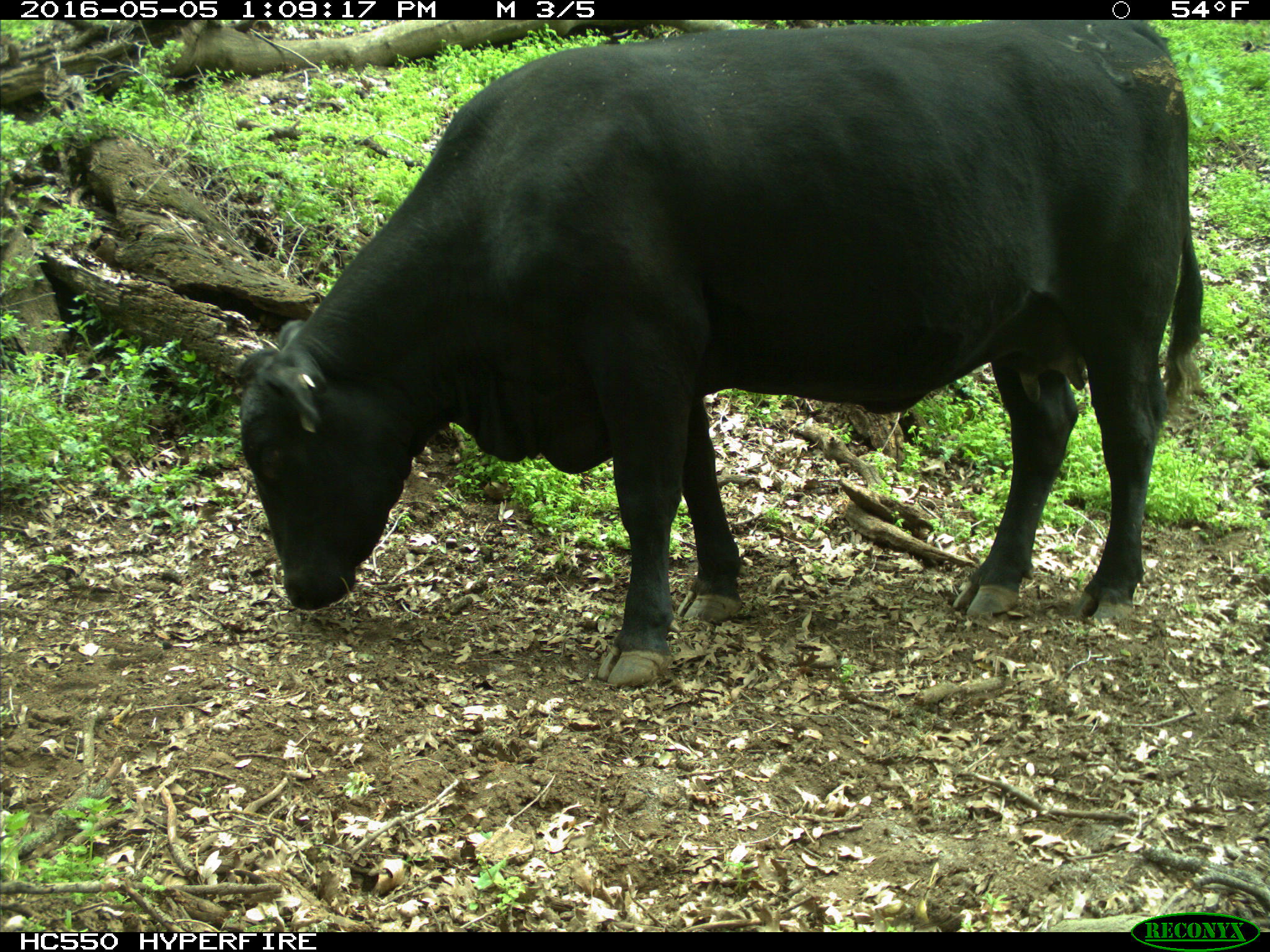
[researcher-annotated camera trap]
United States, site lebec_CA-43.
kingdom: Animalia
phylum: Chordata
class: Mammalia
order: Artiodactyla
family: Bovidae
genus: Bos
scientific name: Bos taurus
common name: domestic cow